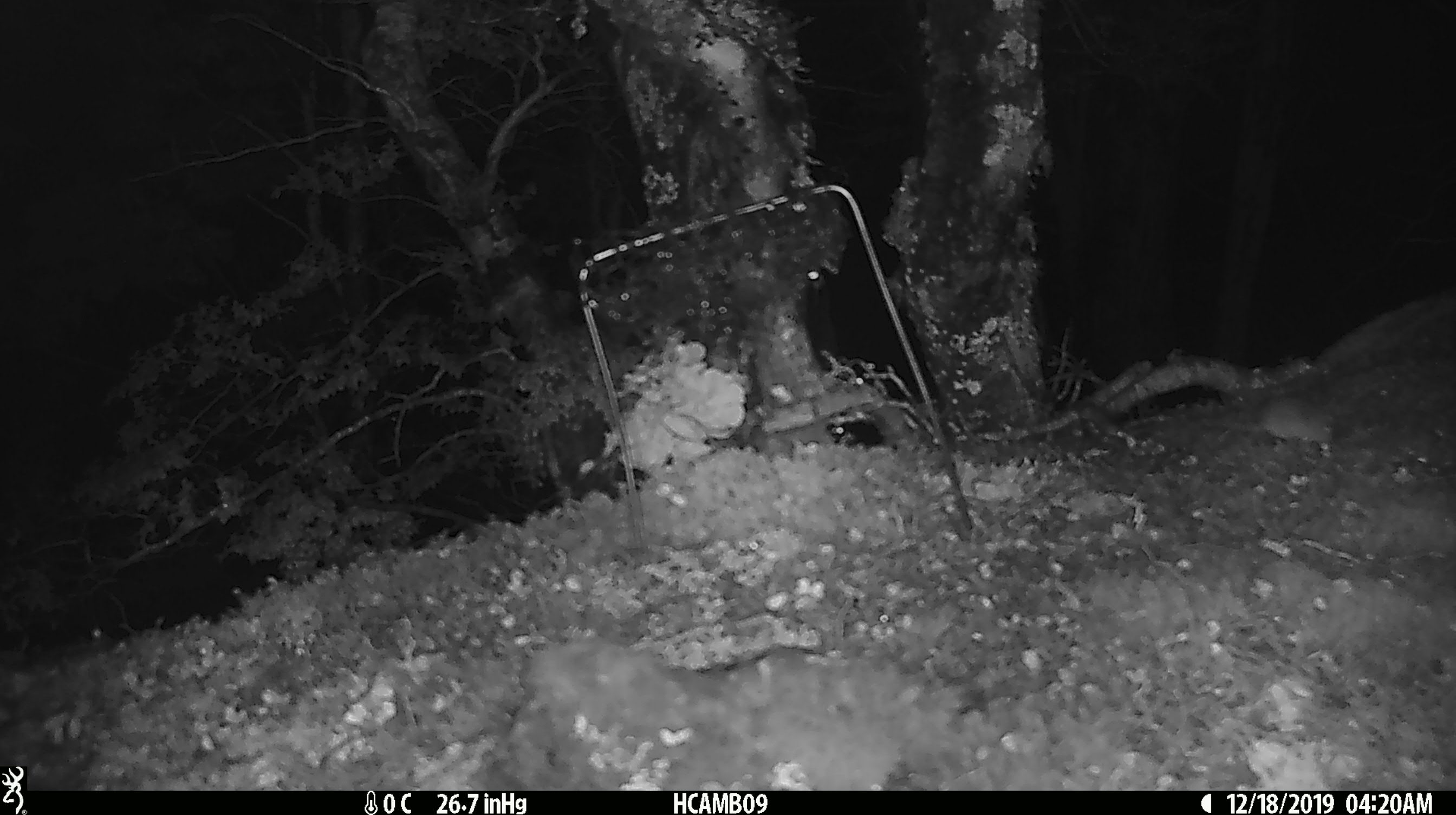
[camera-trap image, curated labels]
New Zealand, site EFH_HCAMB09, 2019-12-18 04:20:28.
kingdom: Animalia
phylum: Chordata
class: Mammalia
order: Rodentia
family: Muridae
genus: Mus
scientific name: Mus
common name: mouse